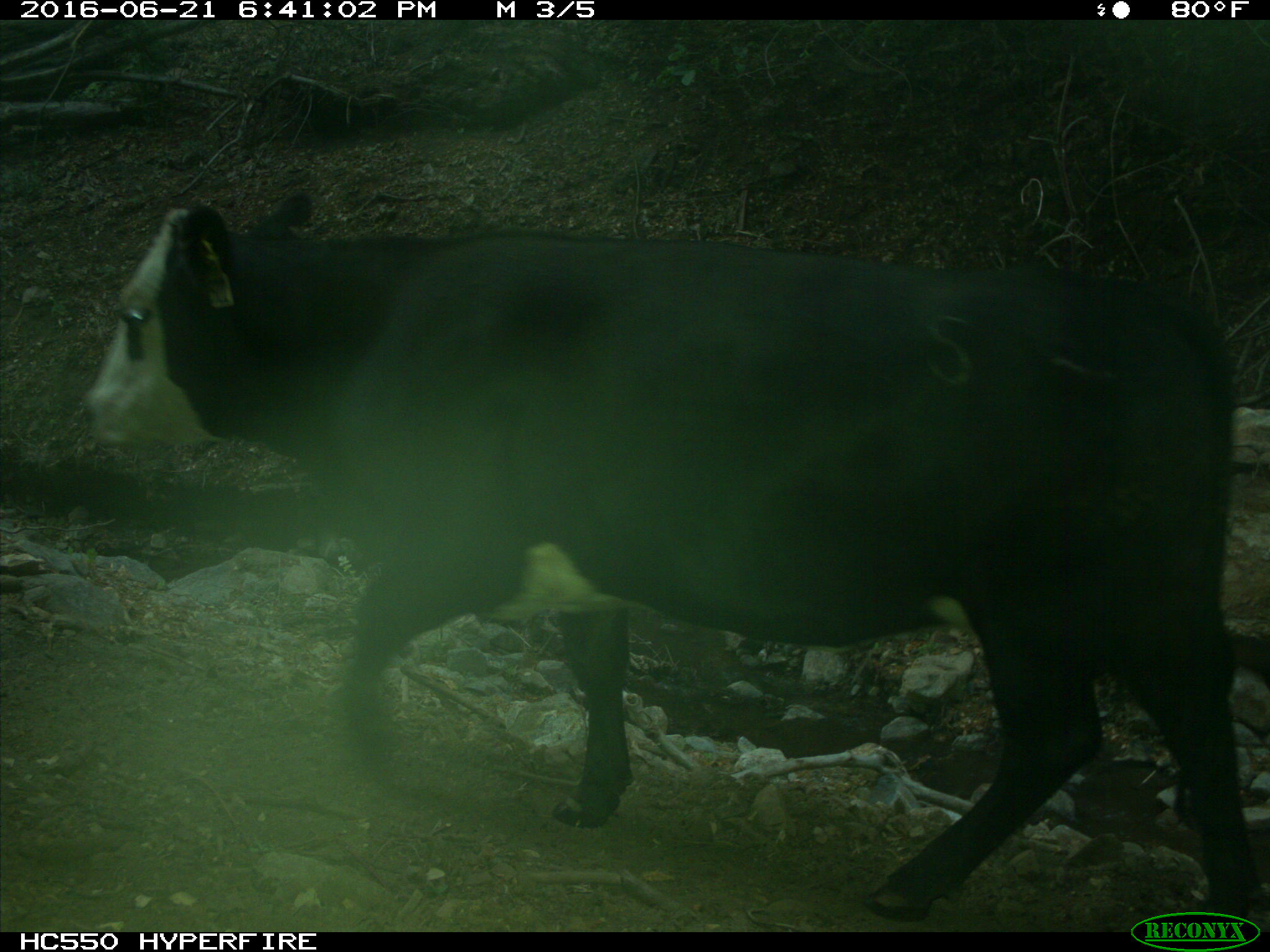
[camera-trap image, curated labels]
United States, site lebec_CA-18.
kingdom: Animalia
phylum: Chordata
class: Mammalia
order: Artiodactyla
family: Bovidae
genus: Bos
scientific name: Bos taurus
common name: domestic cow